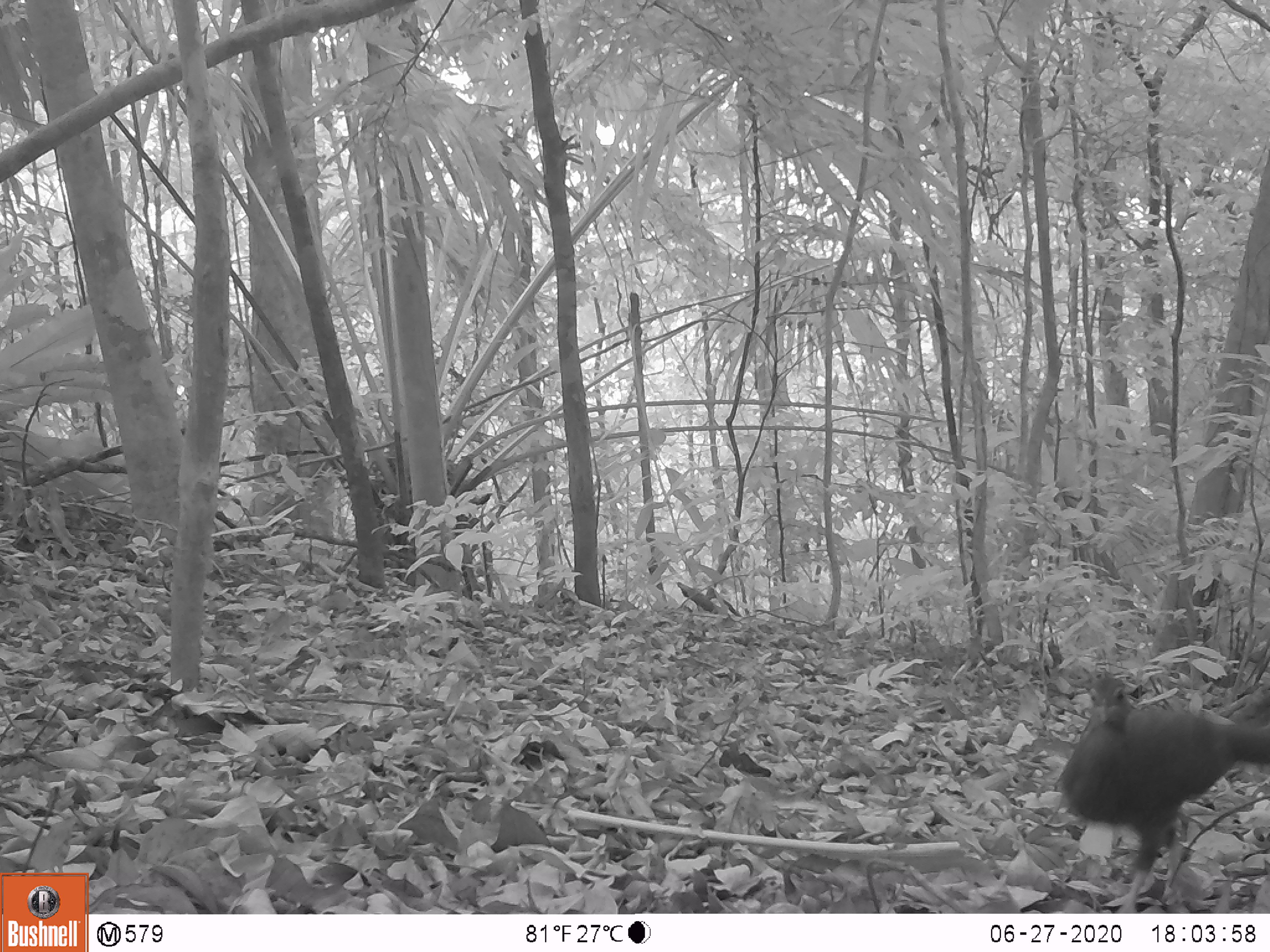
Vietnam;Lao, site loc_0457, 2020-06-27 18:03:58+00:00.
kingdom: Animalia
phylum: Chordata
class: Aves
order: Galliformes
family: Phasianidae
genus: Lophura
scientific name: Lophura nycthemera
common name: silver pheasant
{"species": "silver pheasant (Lophura nycthemera)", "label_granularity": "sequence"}